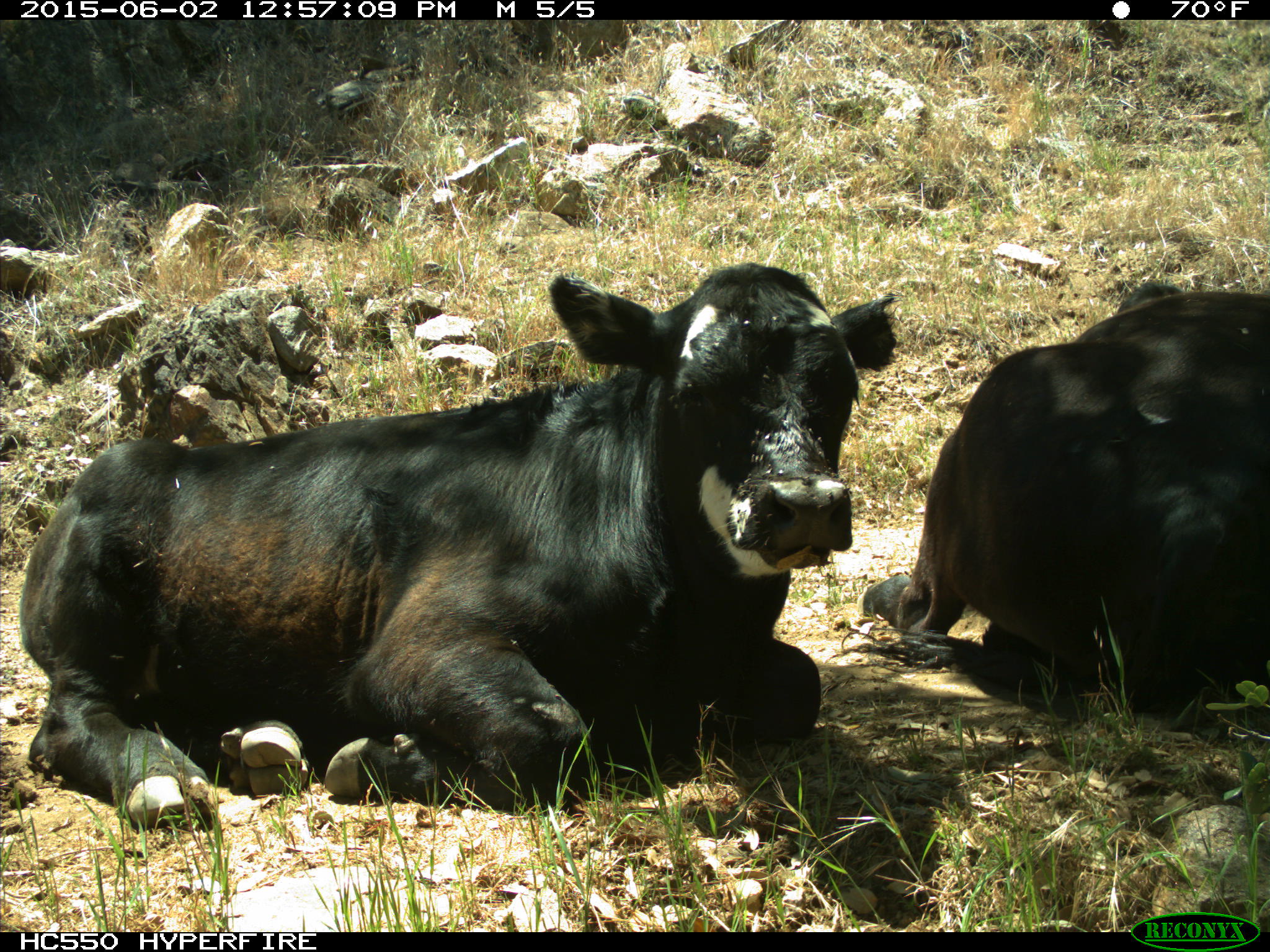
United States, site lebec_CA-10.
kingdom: Animalia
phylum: Chordata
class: Mammalia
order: Artiodactyla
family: Bovidae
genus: Bos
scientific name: Bos taurus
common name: domestic cow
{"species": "Bos taurus (domestic cow)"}